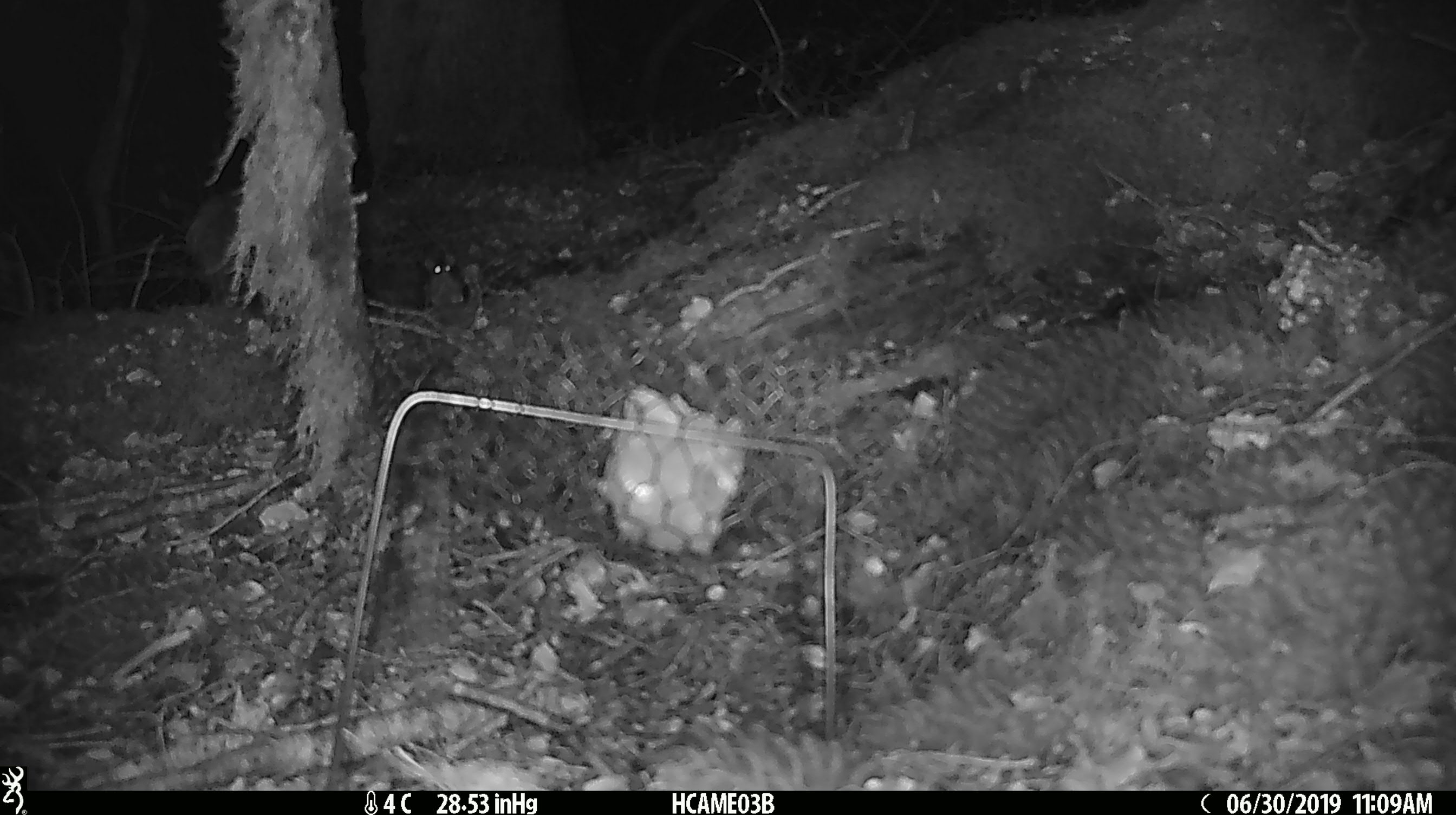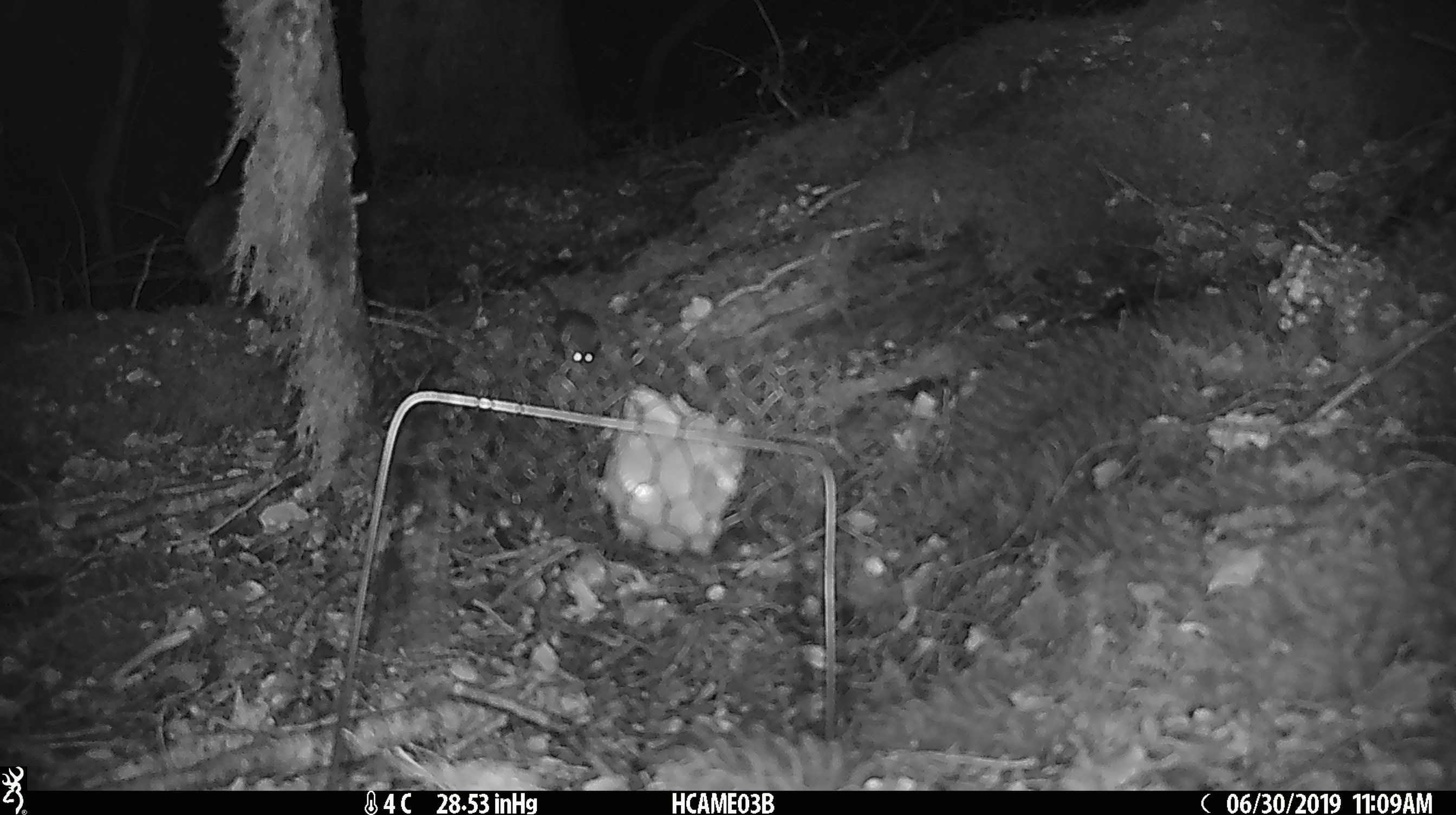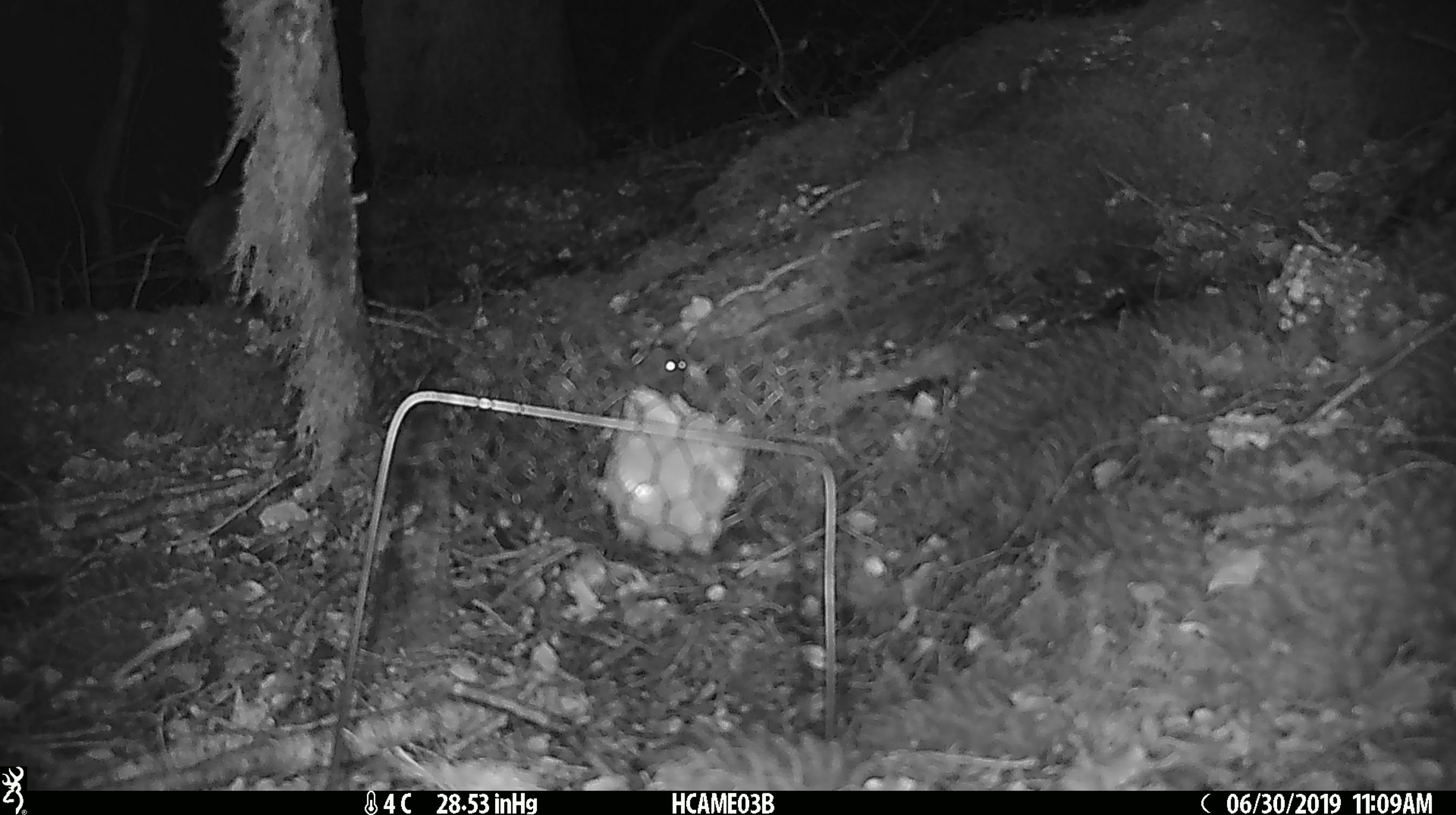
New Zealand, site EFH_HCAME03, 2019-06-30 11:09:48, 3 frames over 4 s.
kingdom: Animalia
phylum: Chordata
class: Mammalia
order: Rodentia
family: Muridae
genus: Mus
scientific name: Mus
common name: mouse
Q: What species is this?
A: Mouse (Mus).